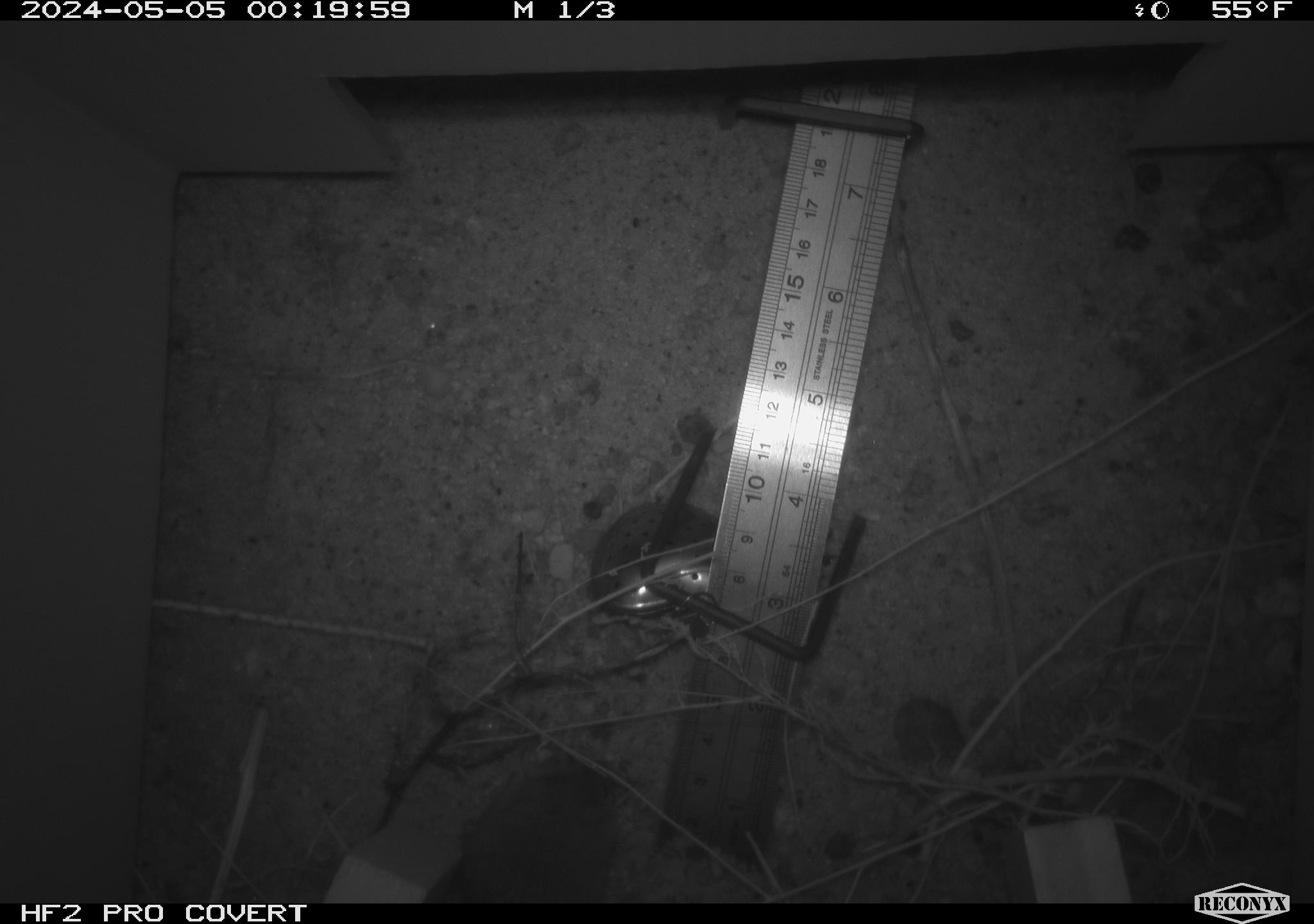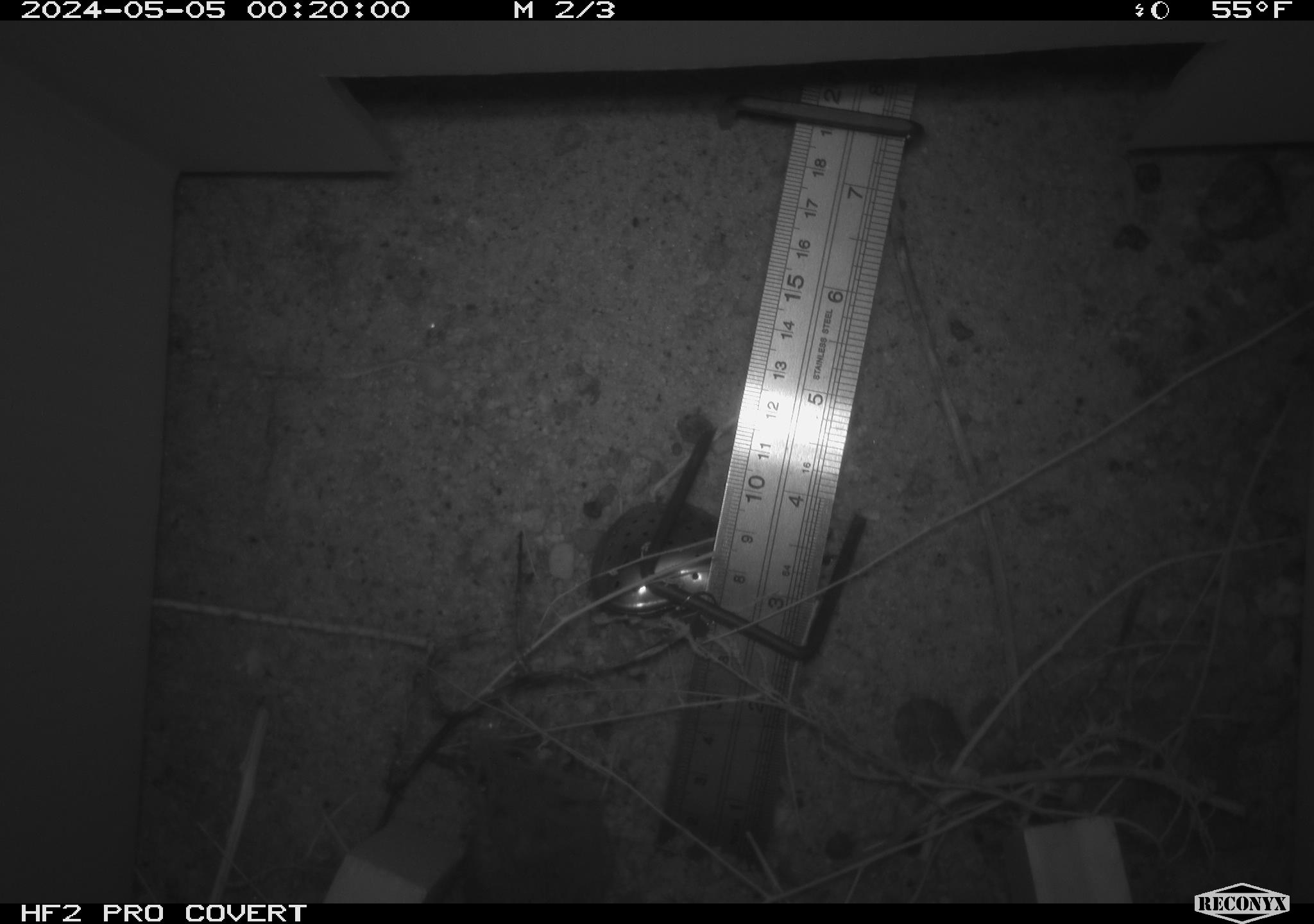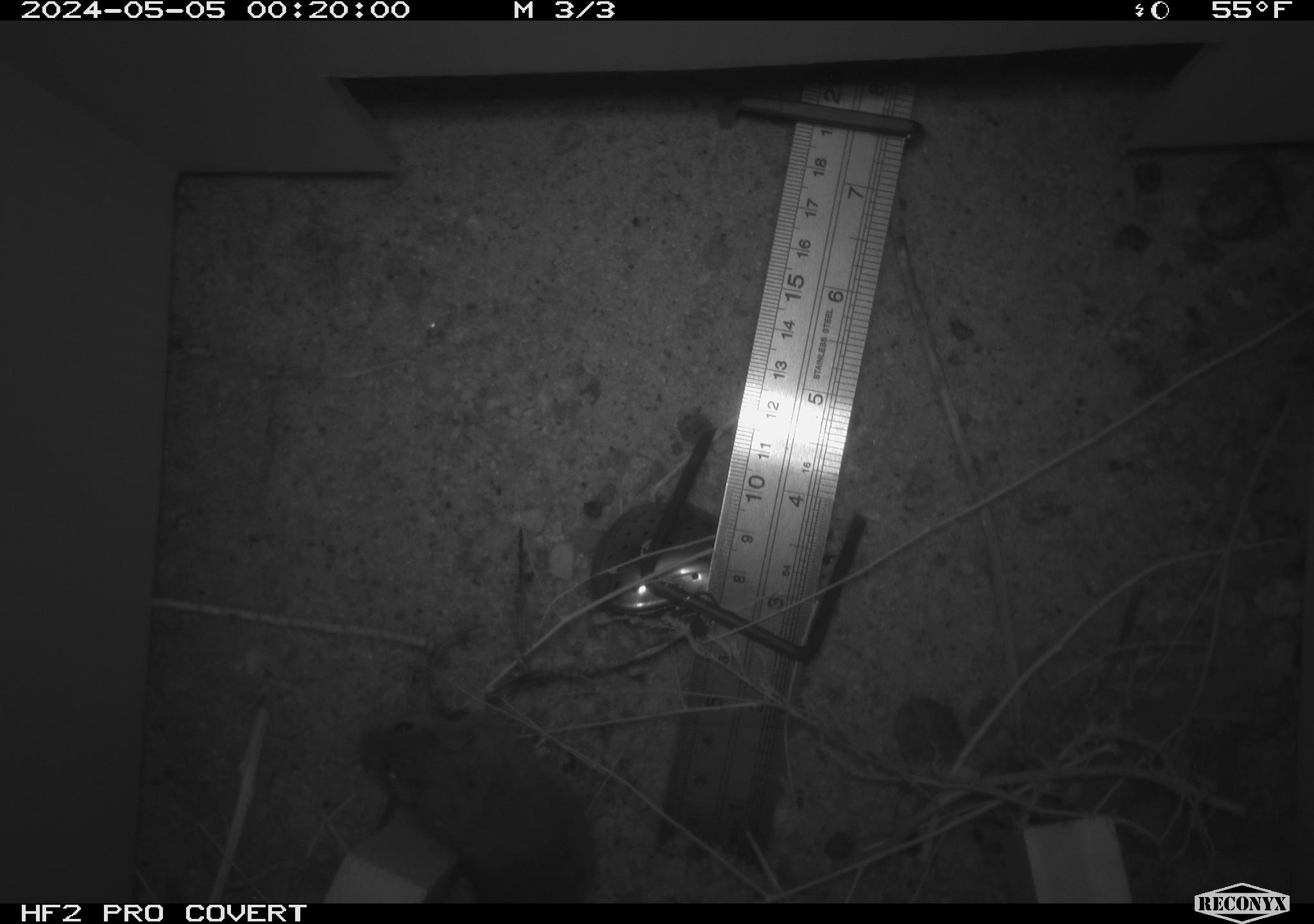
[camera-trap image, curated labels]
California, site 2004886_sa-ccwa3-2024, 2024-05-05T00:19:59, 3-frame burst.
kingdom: Animalia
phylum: Chordata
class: Mammalia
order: Rodentia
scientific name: Rodentia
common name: mouse species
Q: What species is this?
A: Mouse species (Rodentia).